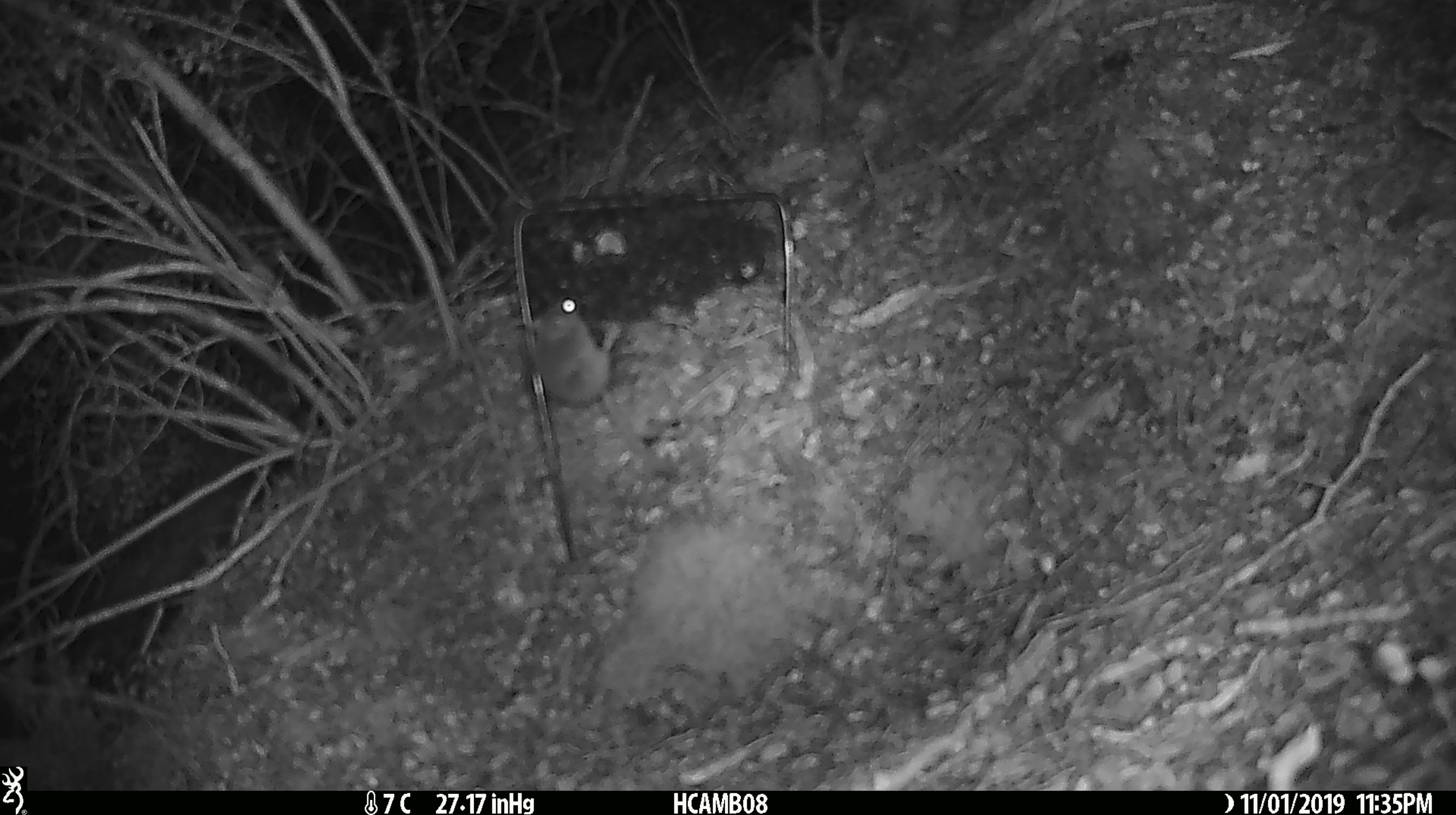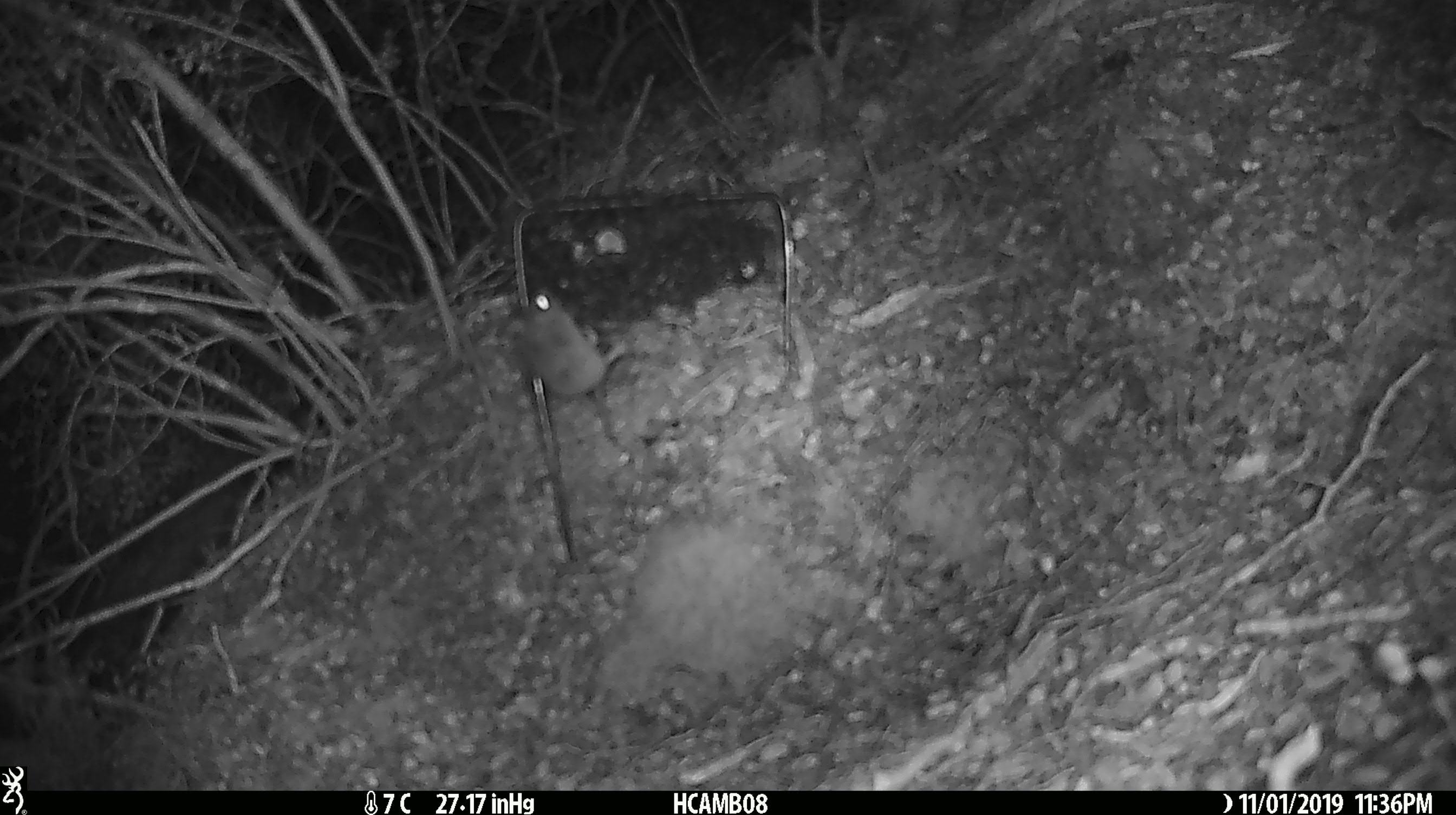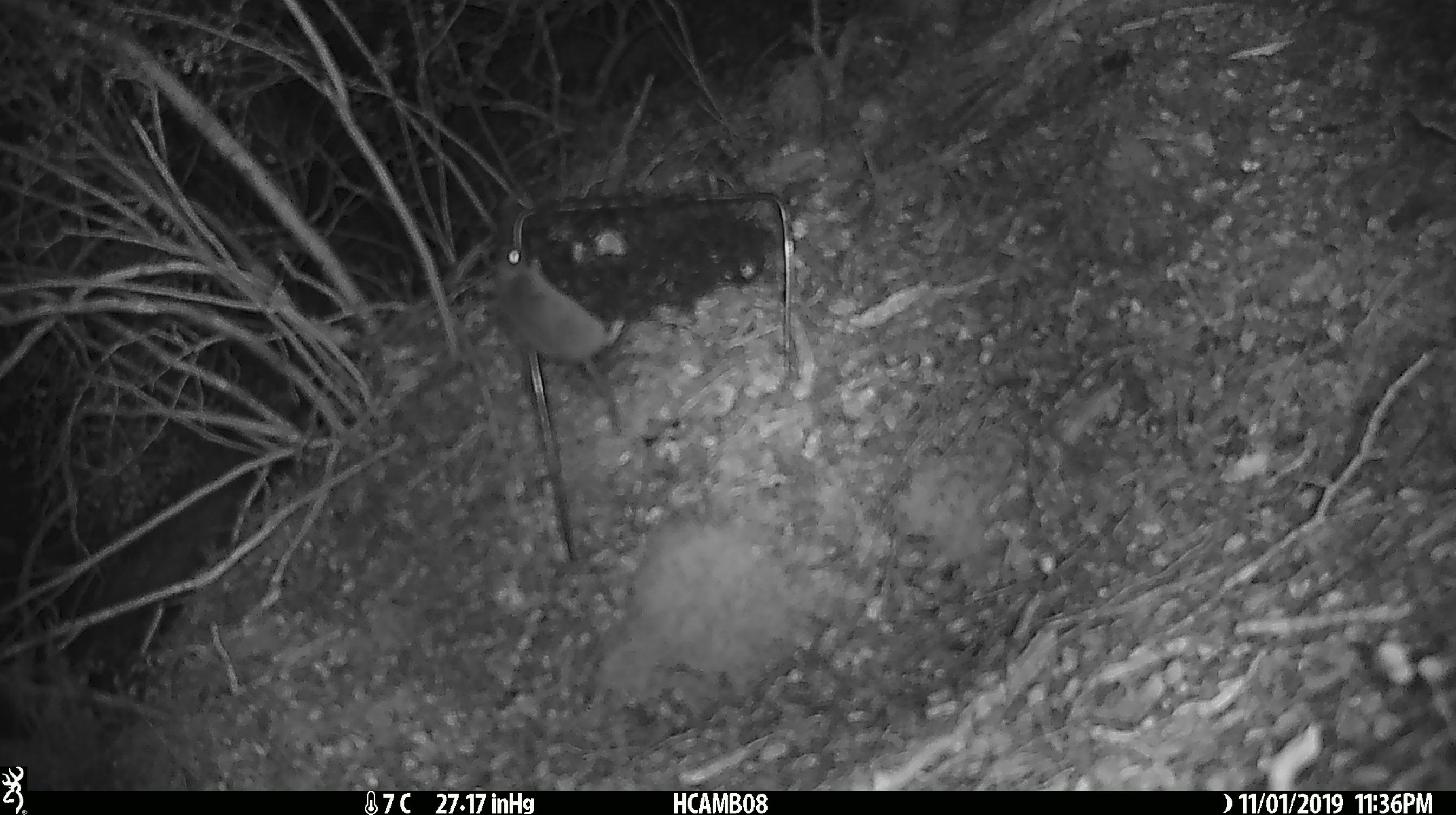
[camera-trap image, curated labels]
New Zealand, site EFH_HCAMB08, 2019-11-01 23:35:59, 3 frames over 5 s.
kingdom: Animalia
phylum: Chordata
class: Mammalia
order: Rodentia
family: Muridae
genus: Mus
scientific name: Mus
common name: mouse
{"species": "mouse (Mus)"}